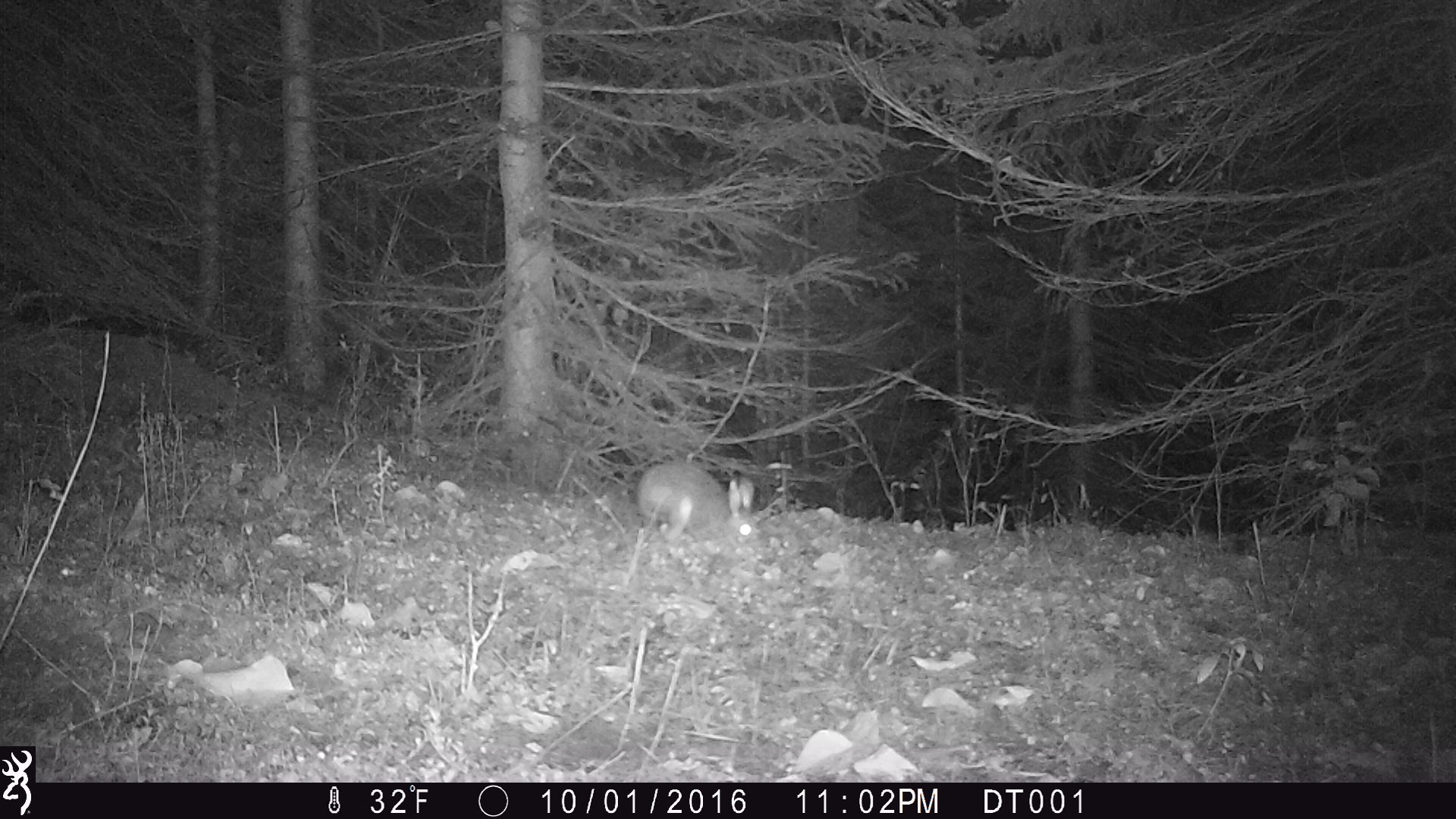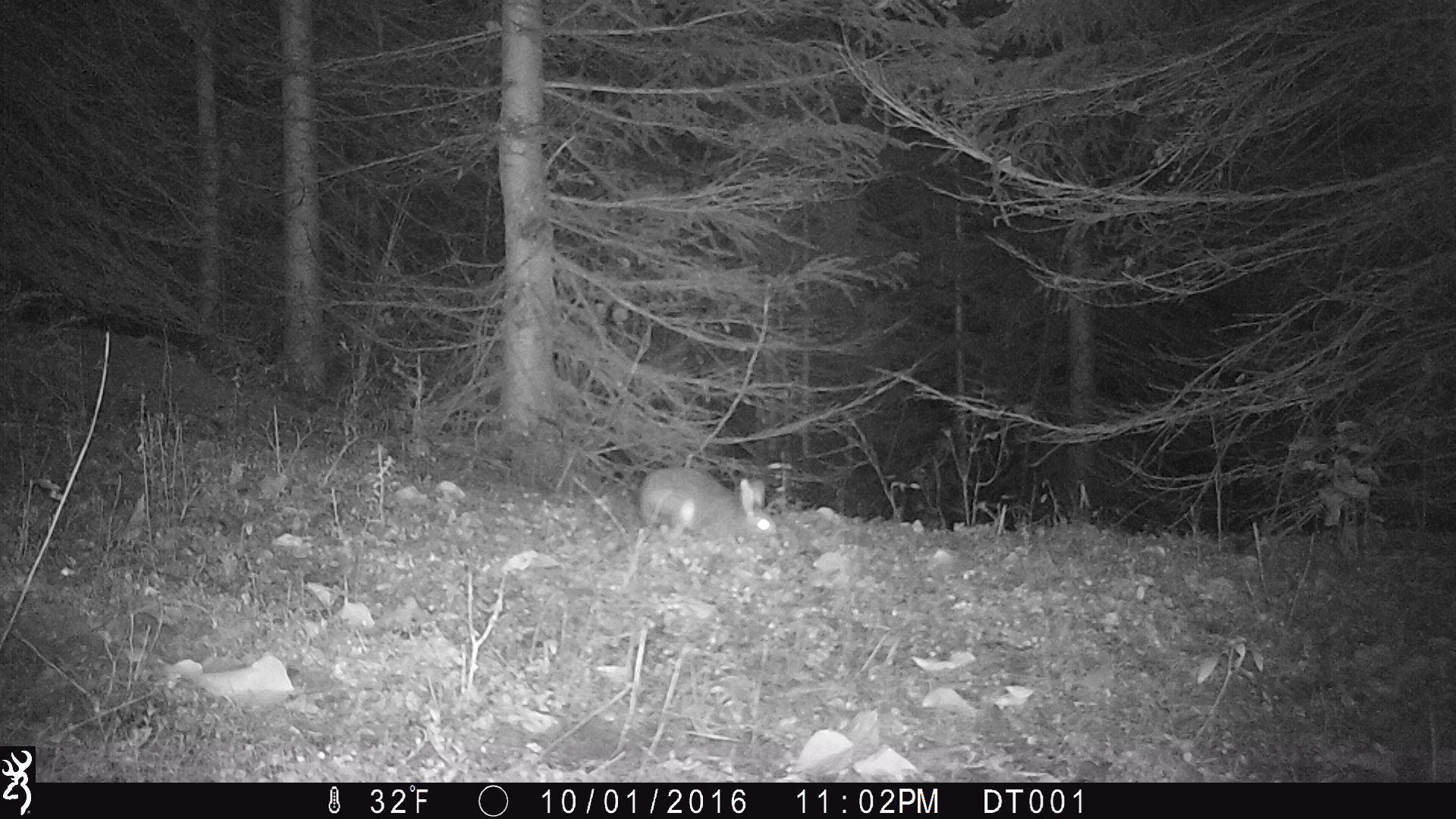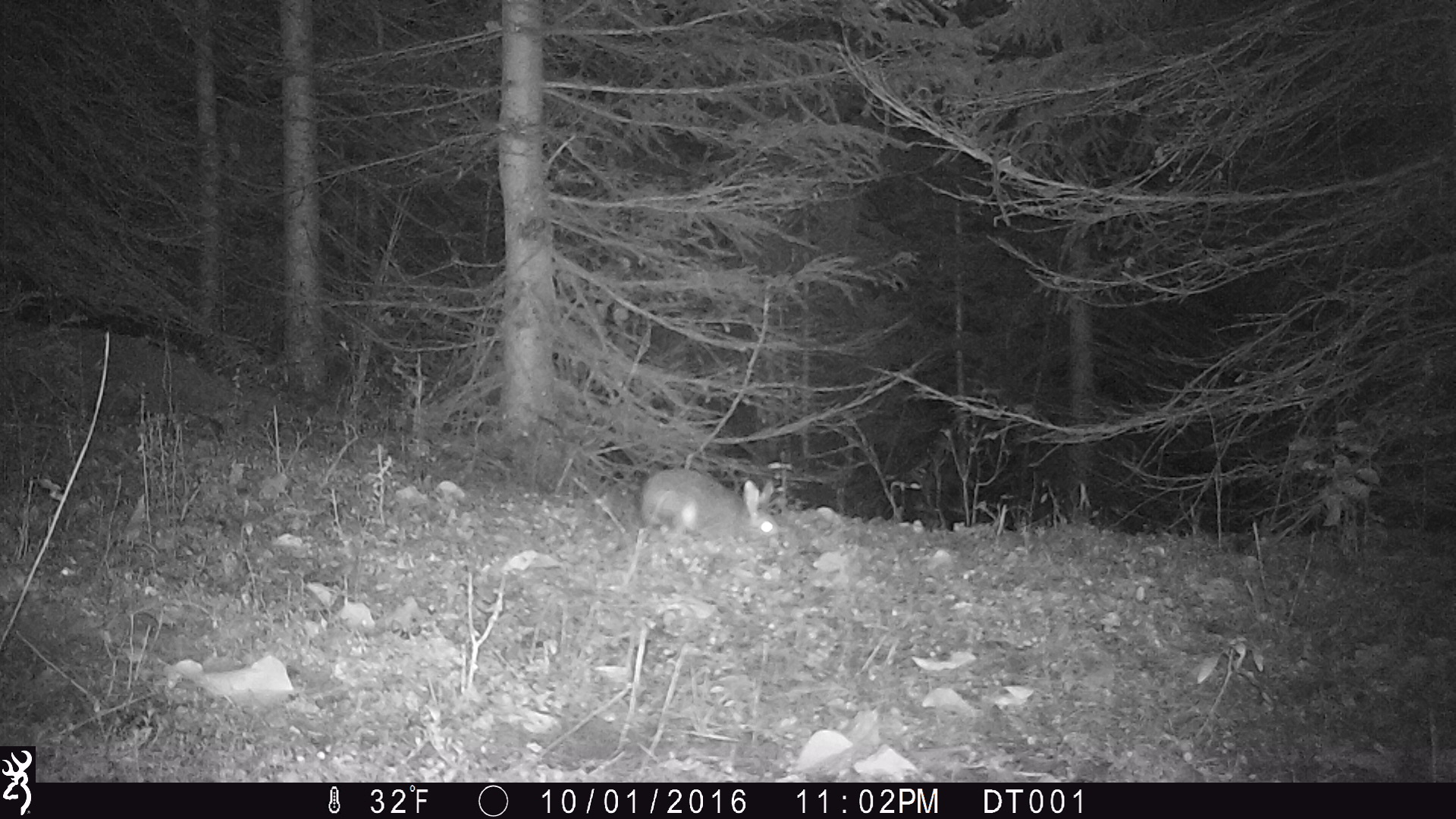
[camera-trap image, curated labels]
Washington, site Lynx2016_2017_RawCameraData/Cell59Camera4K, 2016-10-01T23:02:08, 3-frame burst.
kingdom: Animalia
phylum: Chordata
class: Mammalia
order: Lagomorpha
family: Leporidae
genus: Lepus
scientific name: Lepus americanus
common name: snowshoe hare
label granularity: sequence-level